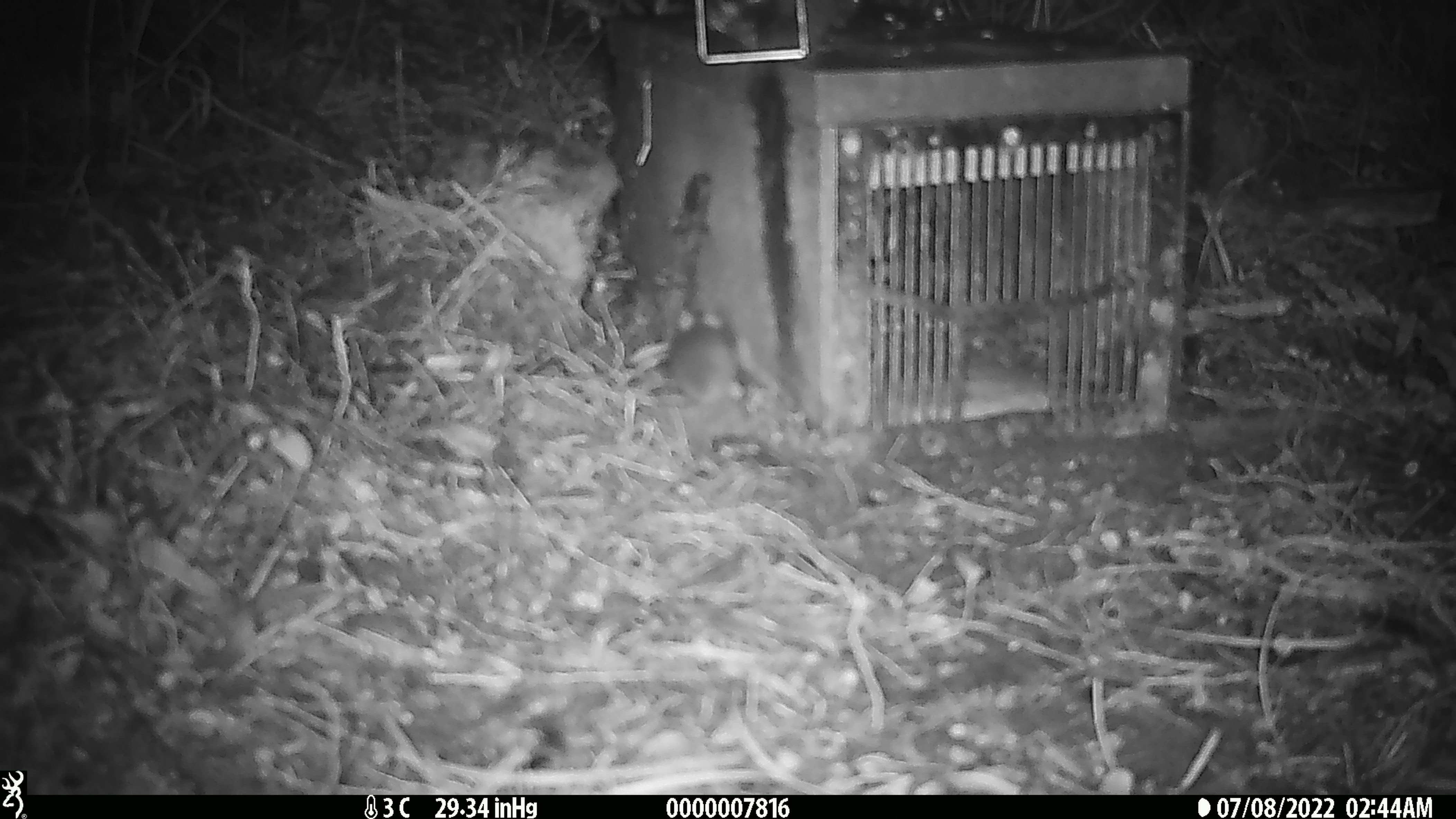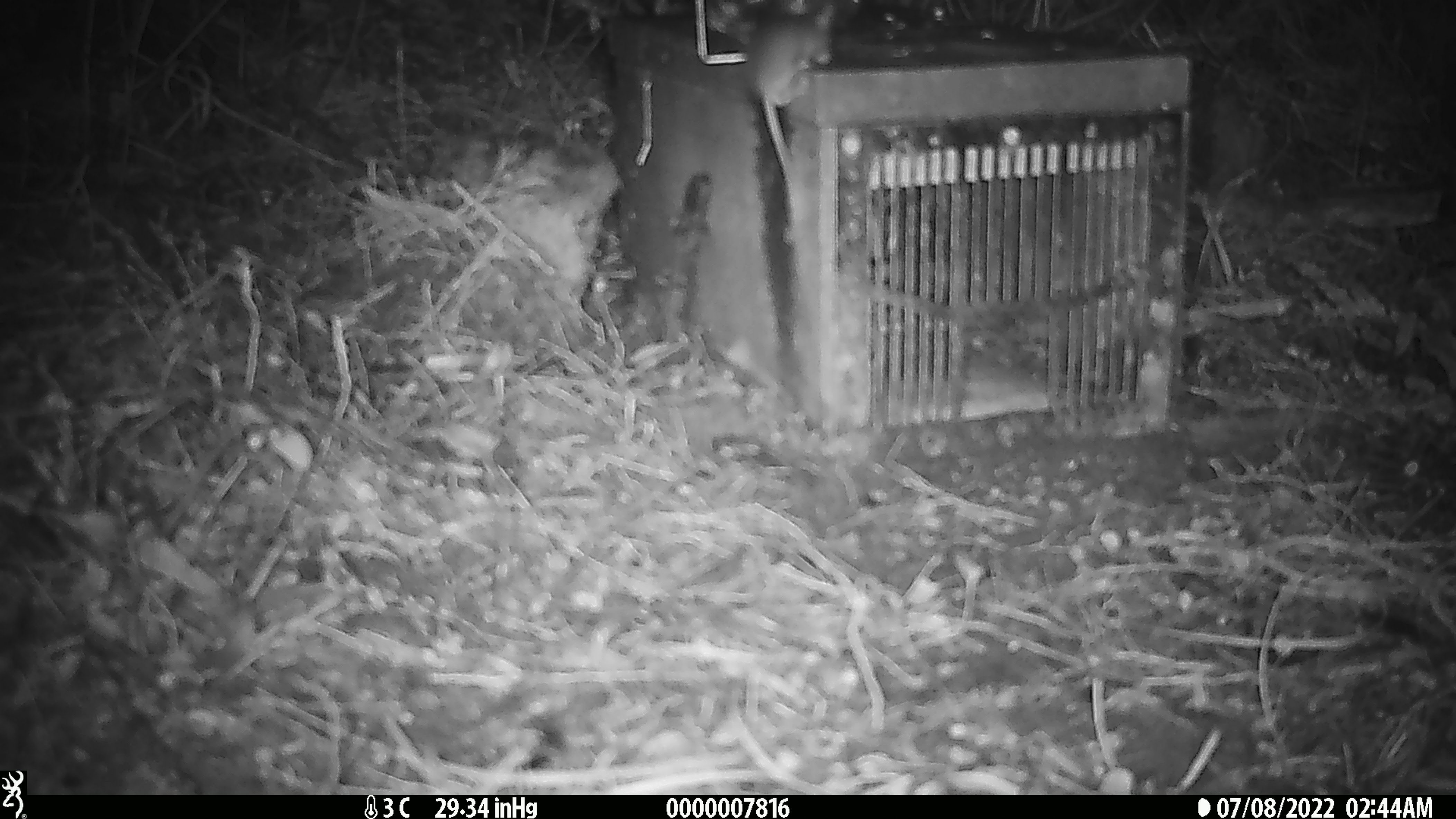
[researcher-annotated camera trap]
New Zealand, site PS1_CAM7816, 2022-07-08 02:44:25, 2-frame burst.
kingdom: Animalia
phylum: Chordata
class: Mammalia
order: Rodentia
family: Muridae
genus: Mus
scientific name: Mus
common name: mouse